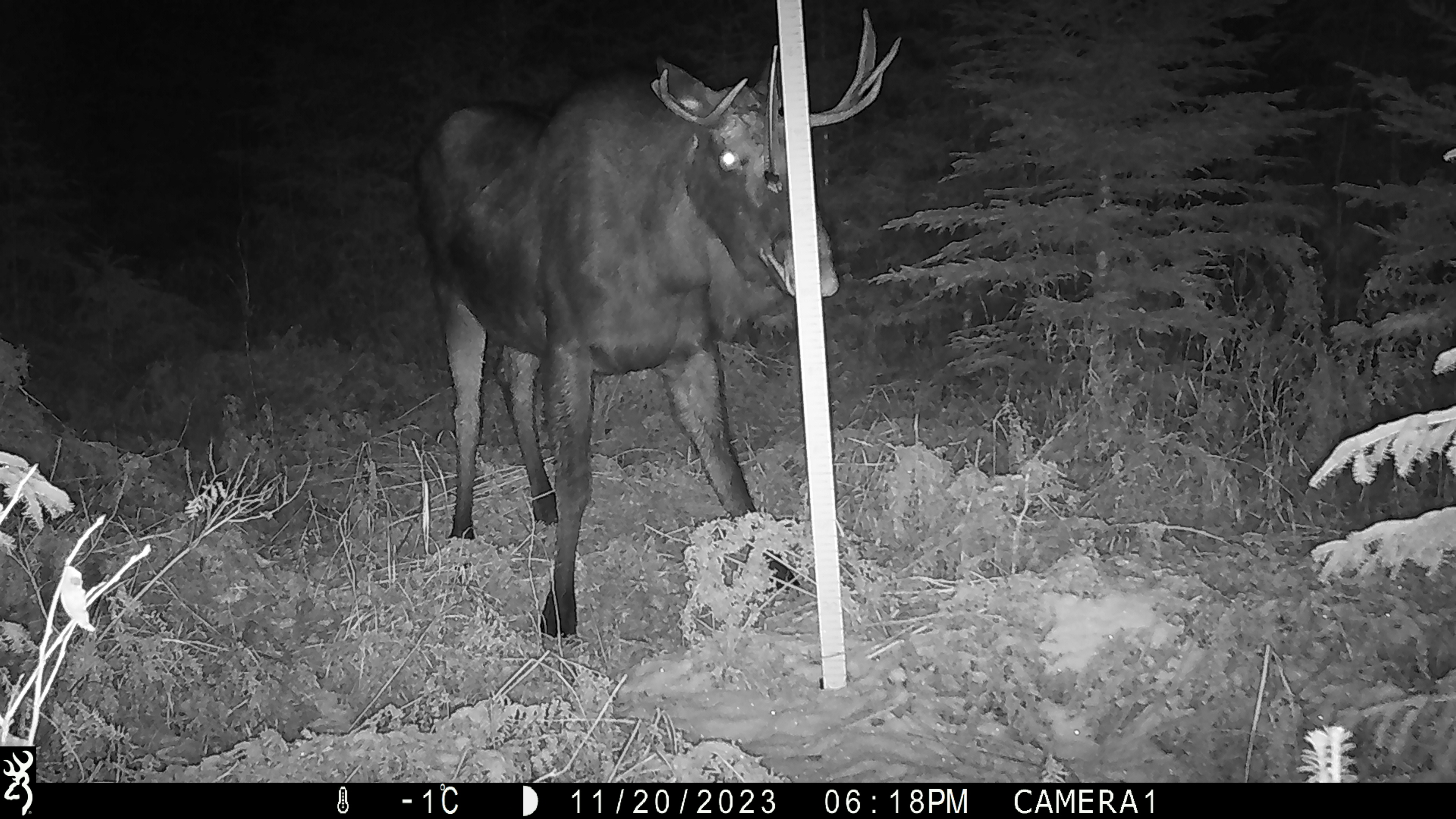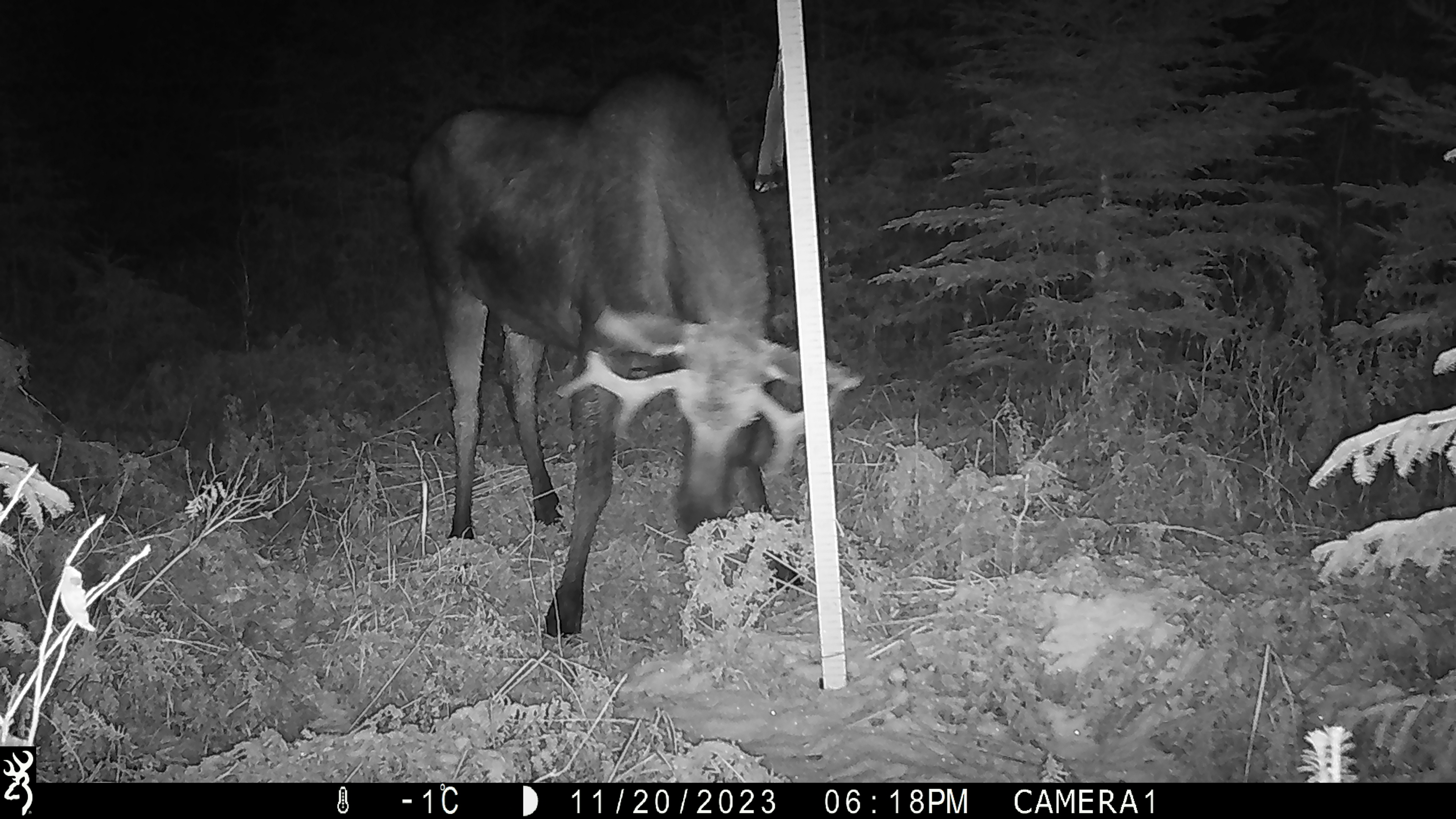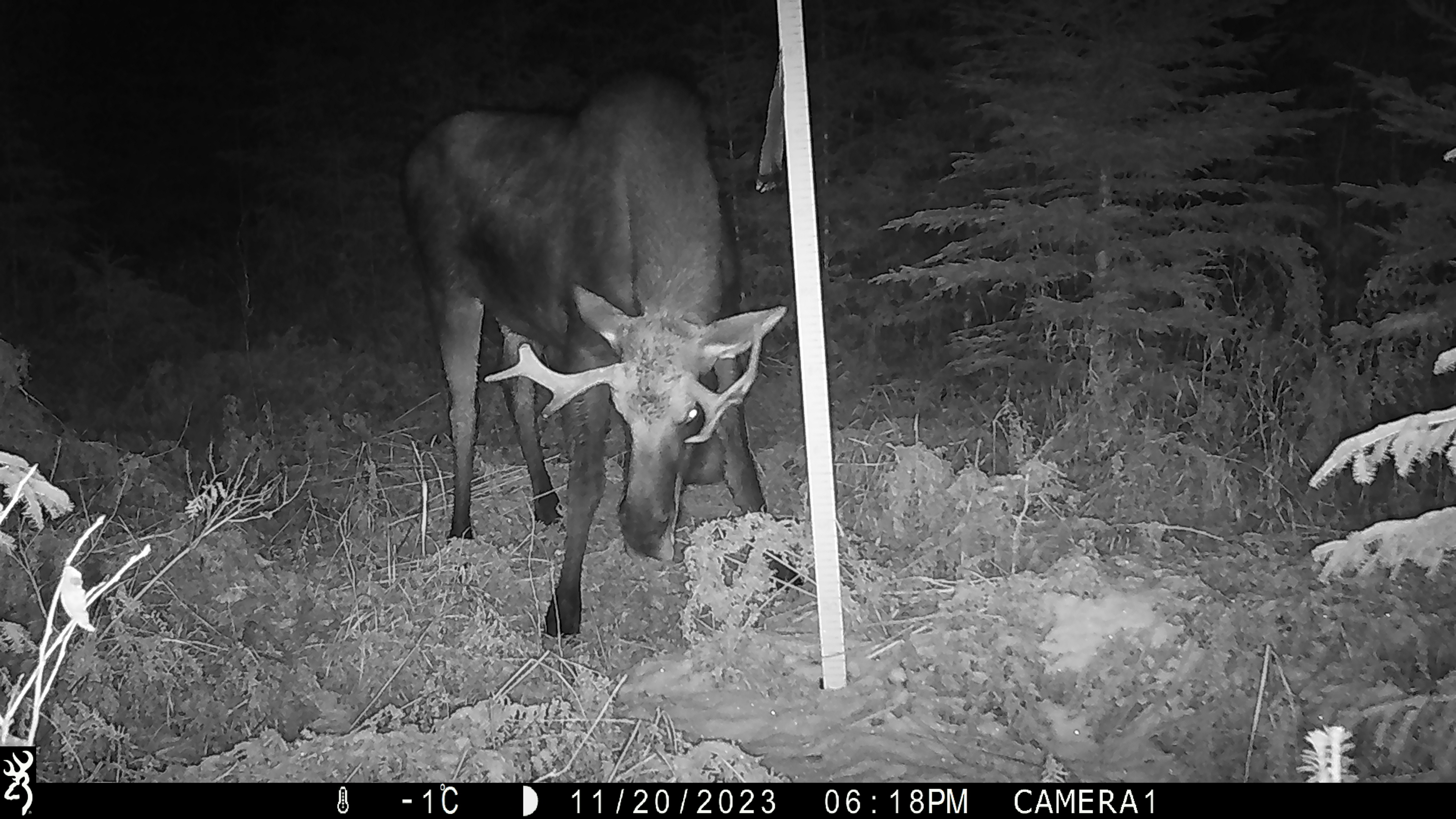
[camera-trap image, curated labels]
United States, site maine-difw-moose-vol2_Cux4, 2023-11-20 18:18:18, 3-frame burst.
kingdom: Animalia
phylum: Chordata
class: Mammalia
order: Artiodactyla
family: Cervidae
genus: Alces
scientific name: Alces alces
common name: moose